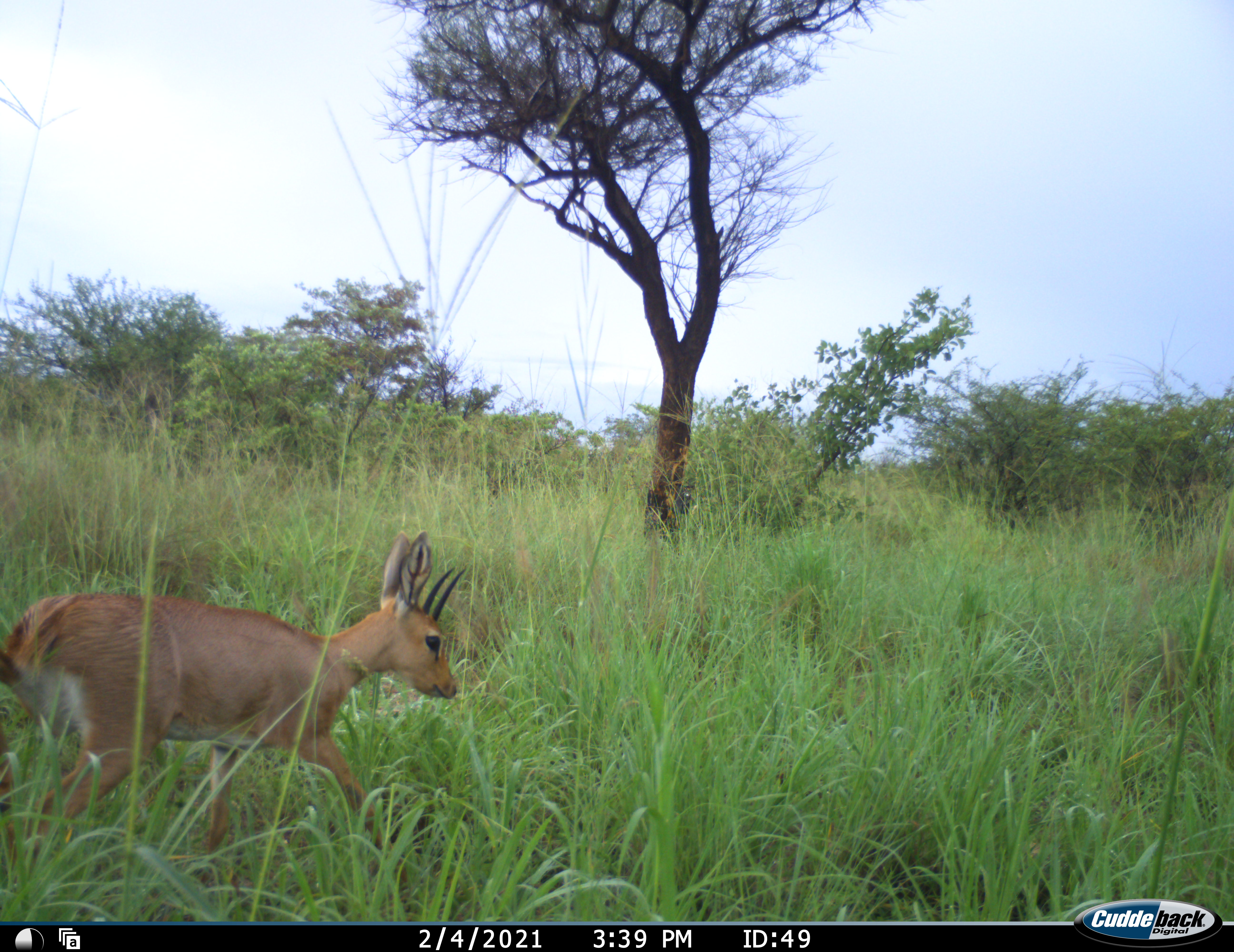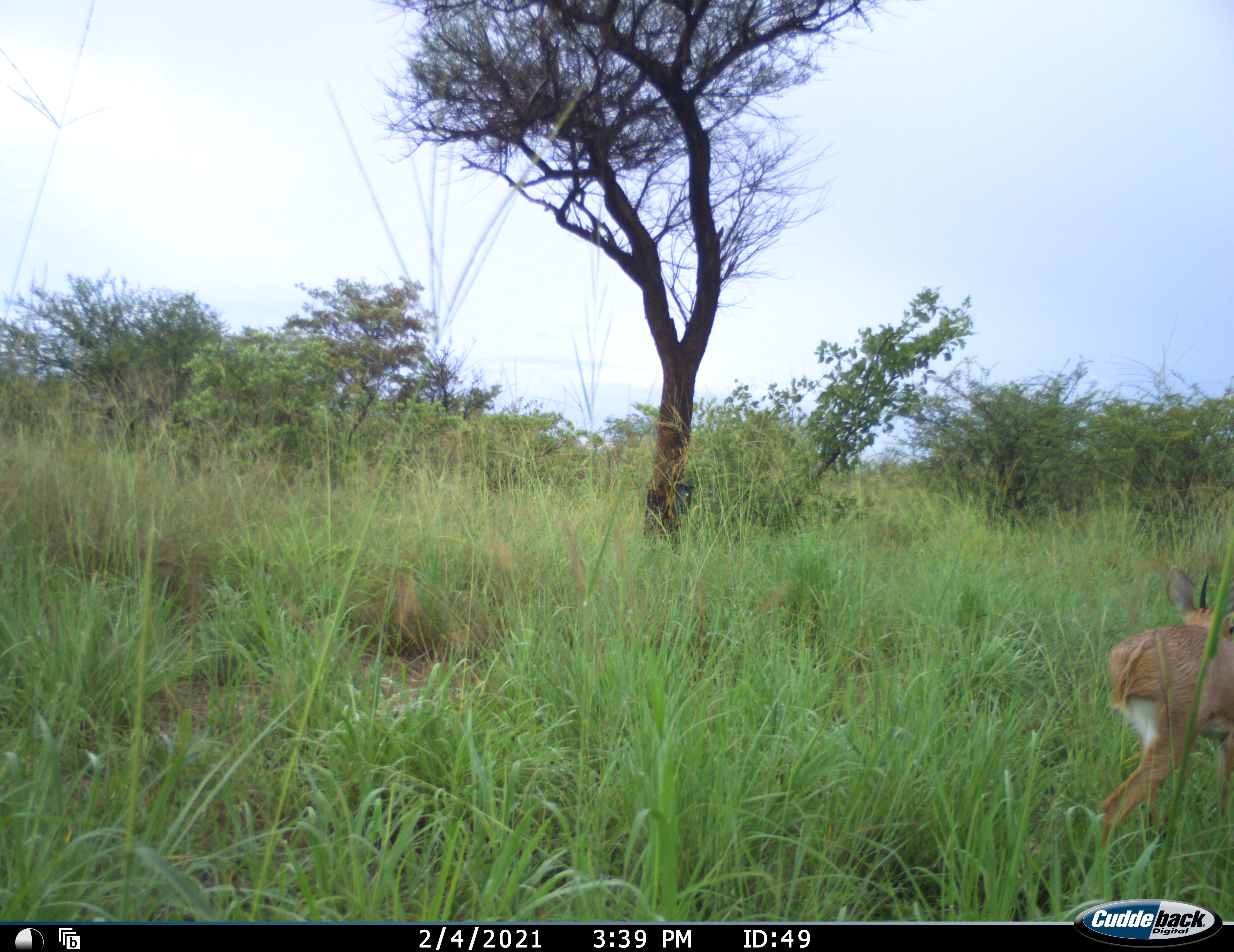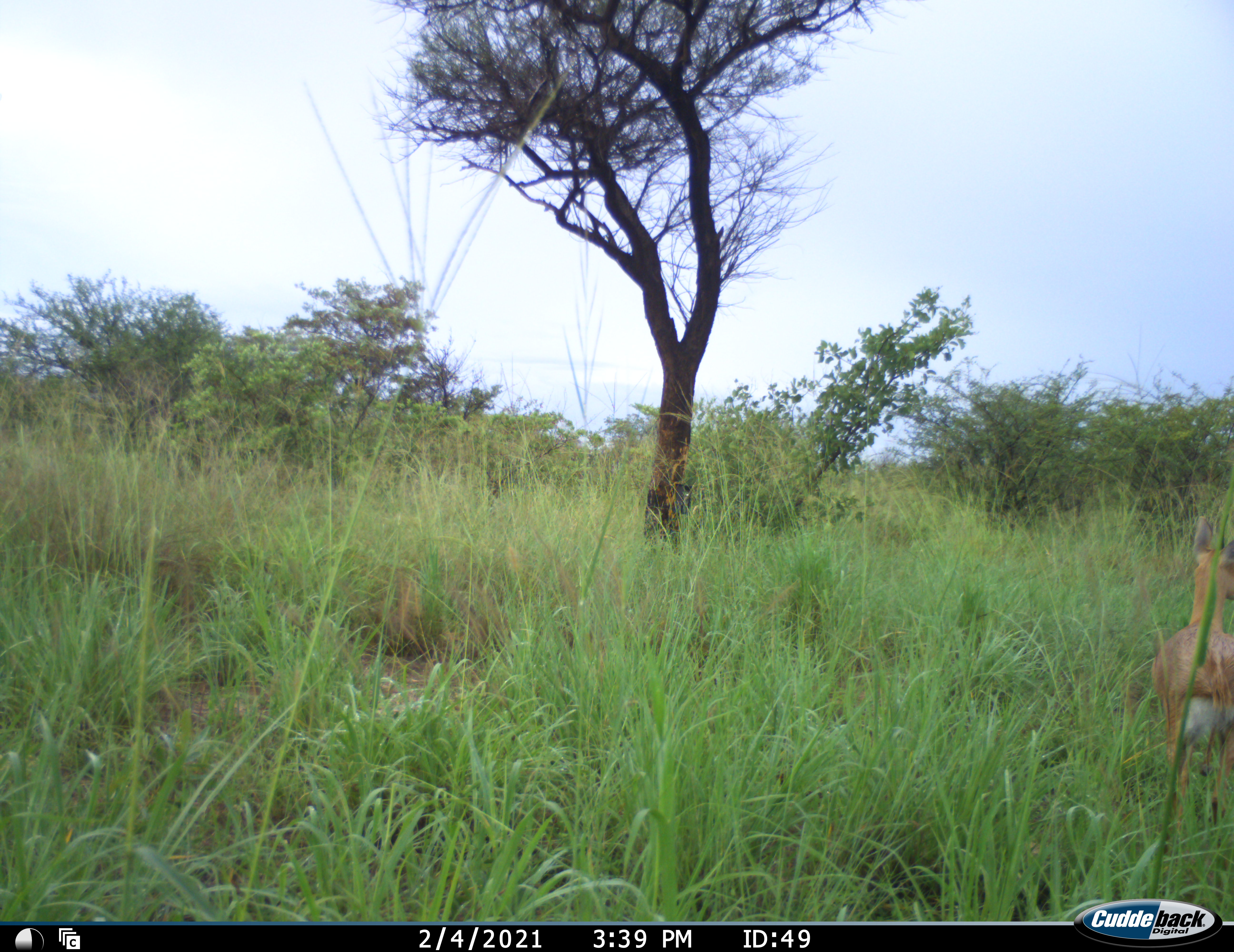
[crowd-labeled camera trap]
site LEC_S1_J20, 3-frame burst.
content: unidentified animal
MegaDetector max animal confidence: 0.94